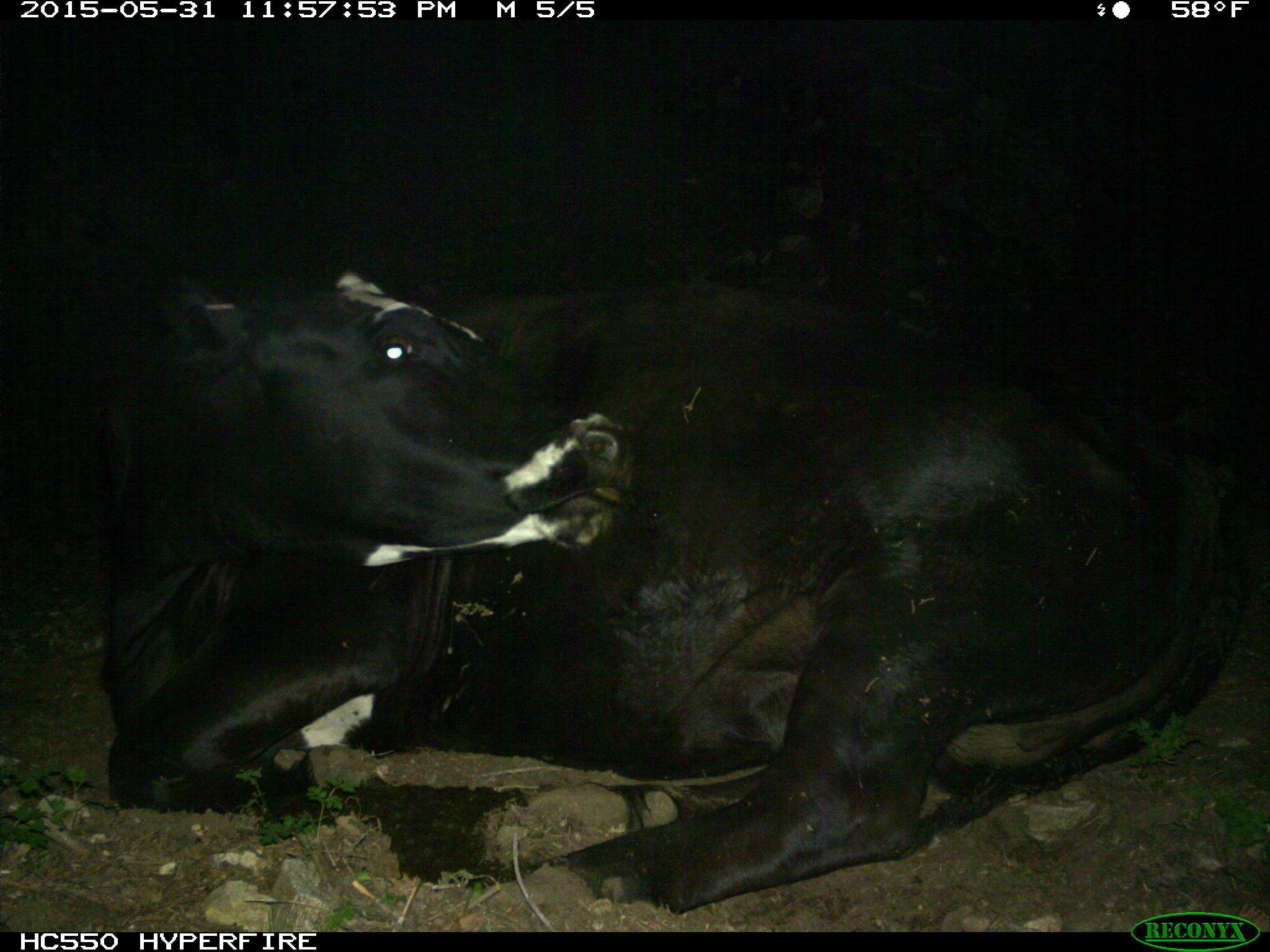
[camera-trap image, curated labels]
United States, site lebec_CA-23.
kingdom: Animalia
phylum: Chordata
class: Mammalia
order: Artiodactyla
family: Bovidae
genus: Bos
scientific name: Bos taurus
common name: domestic cow